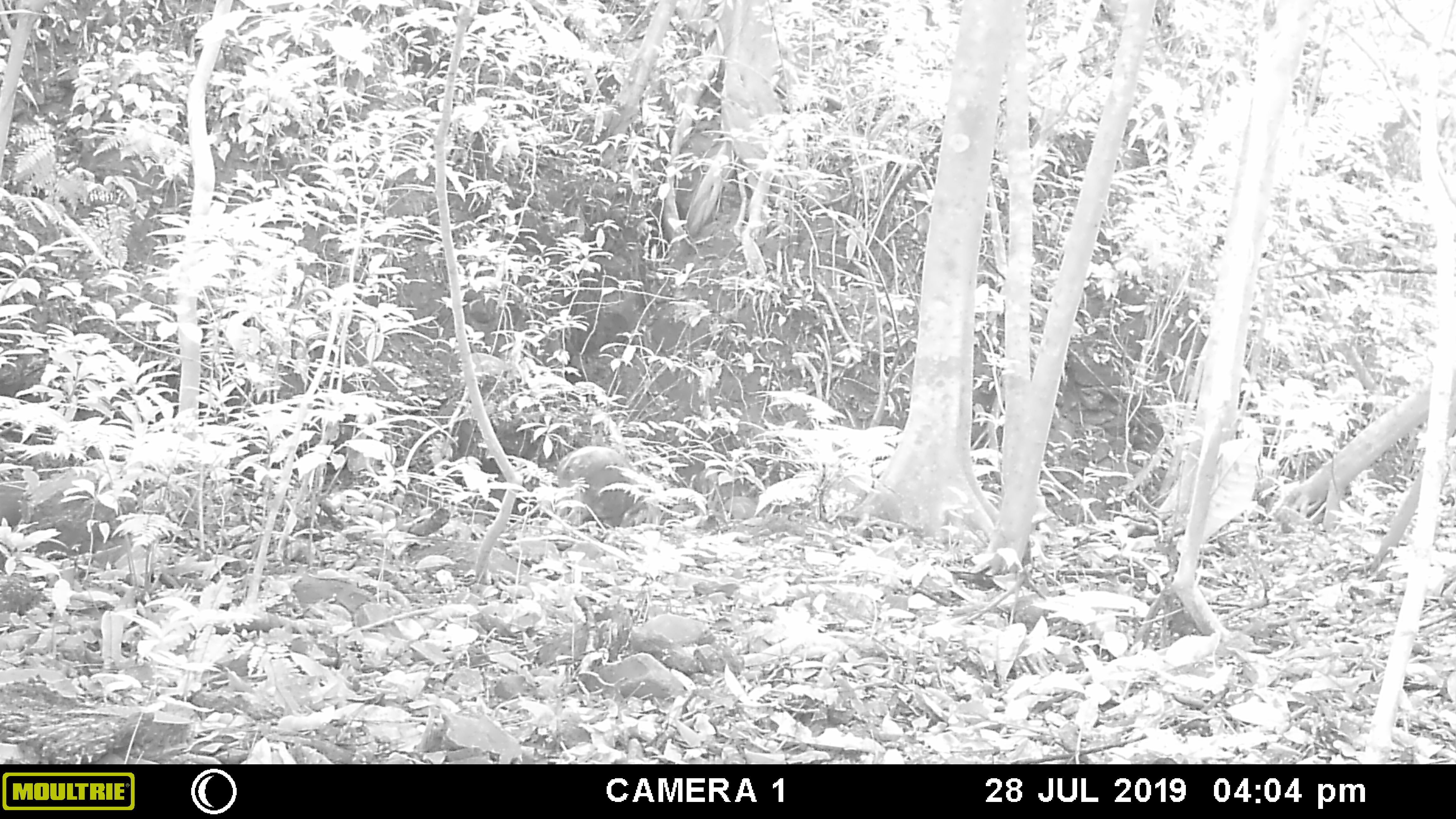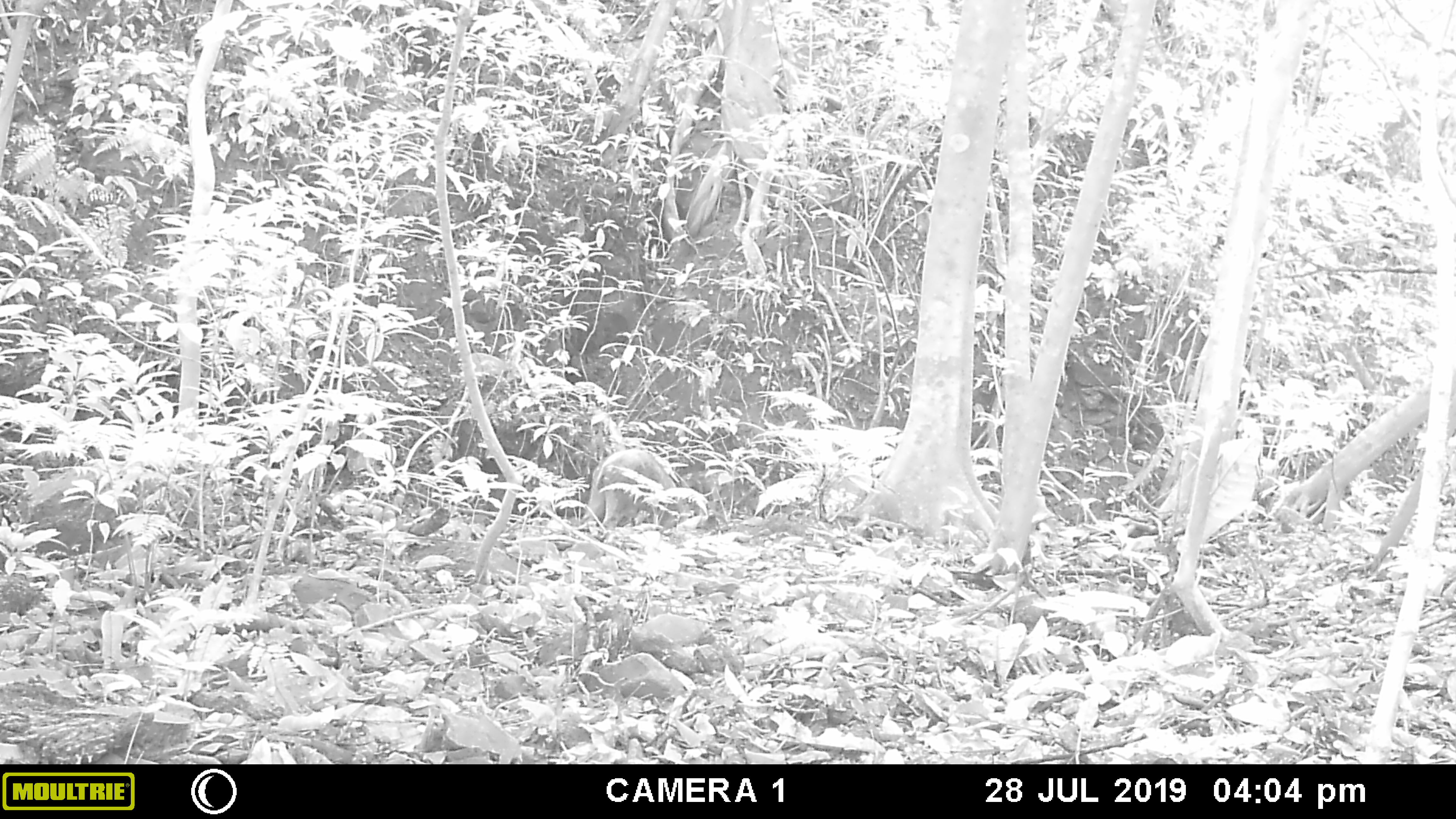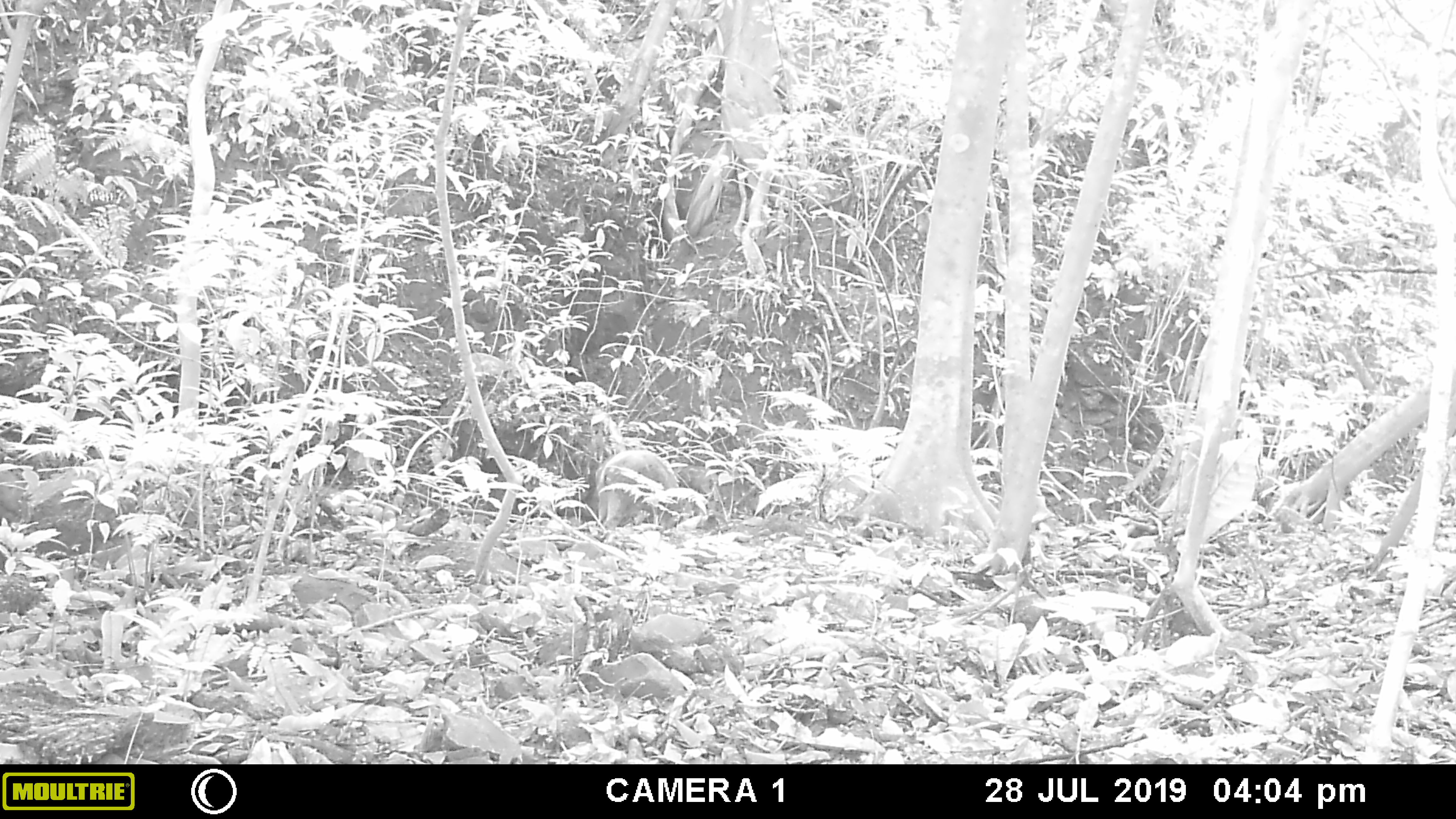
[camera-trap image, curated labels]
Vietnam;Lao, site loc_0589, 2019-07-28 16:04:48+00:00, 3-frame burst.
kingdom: Animalia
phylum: Chordata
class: Mammalia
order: Artiodactyla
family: Suidae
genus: Sus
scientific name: Sus scrofa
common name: eurasian wild pig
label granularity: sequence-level